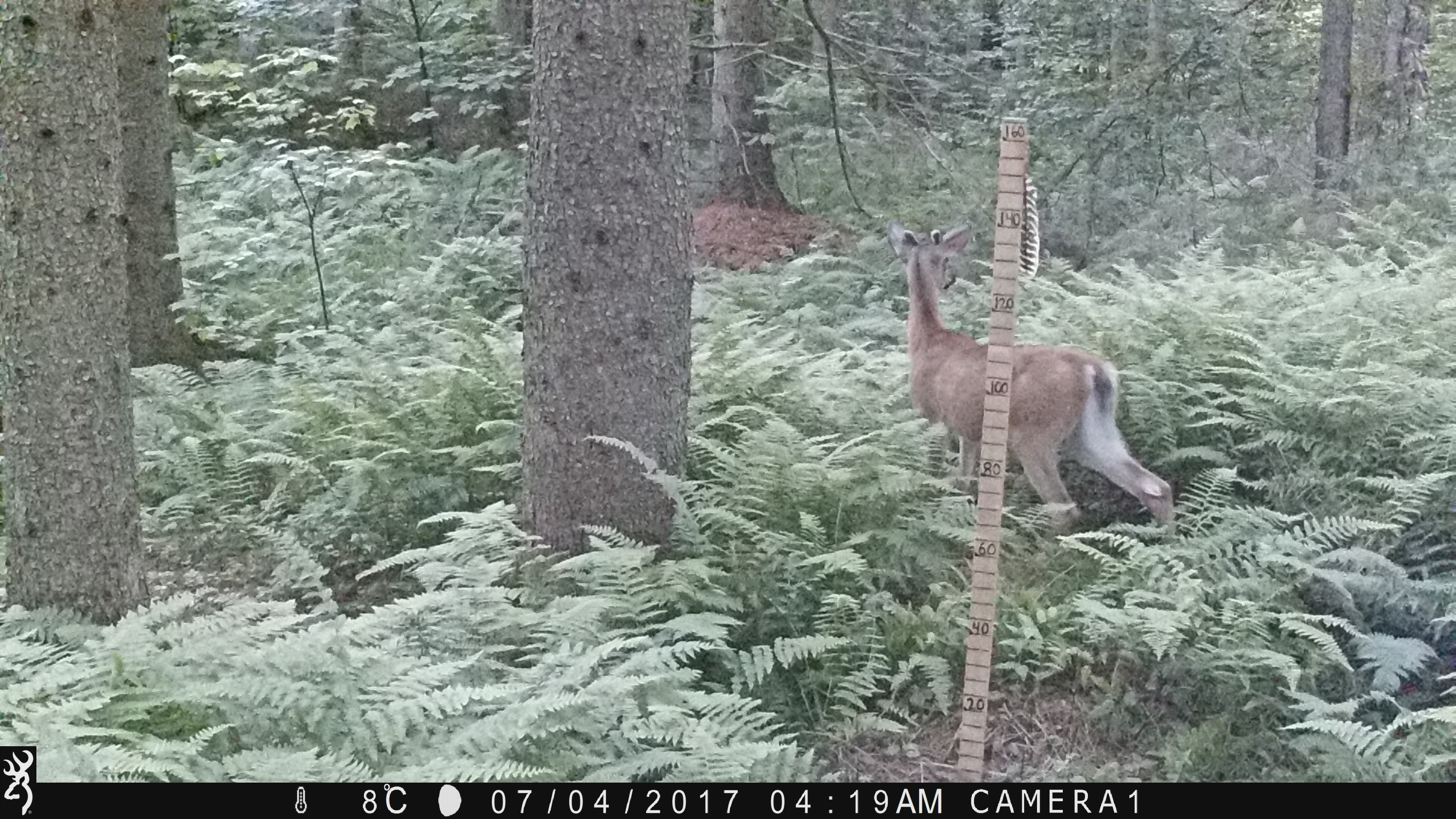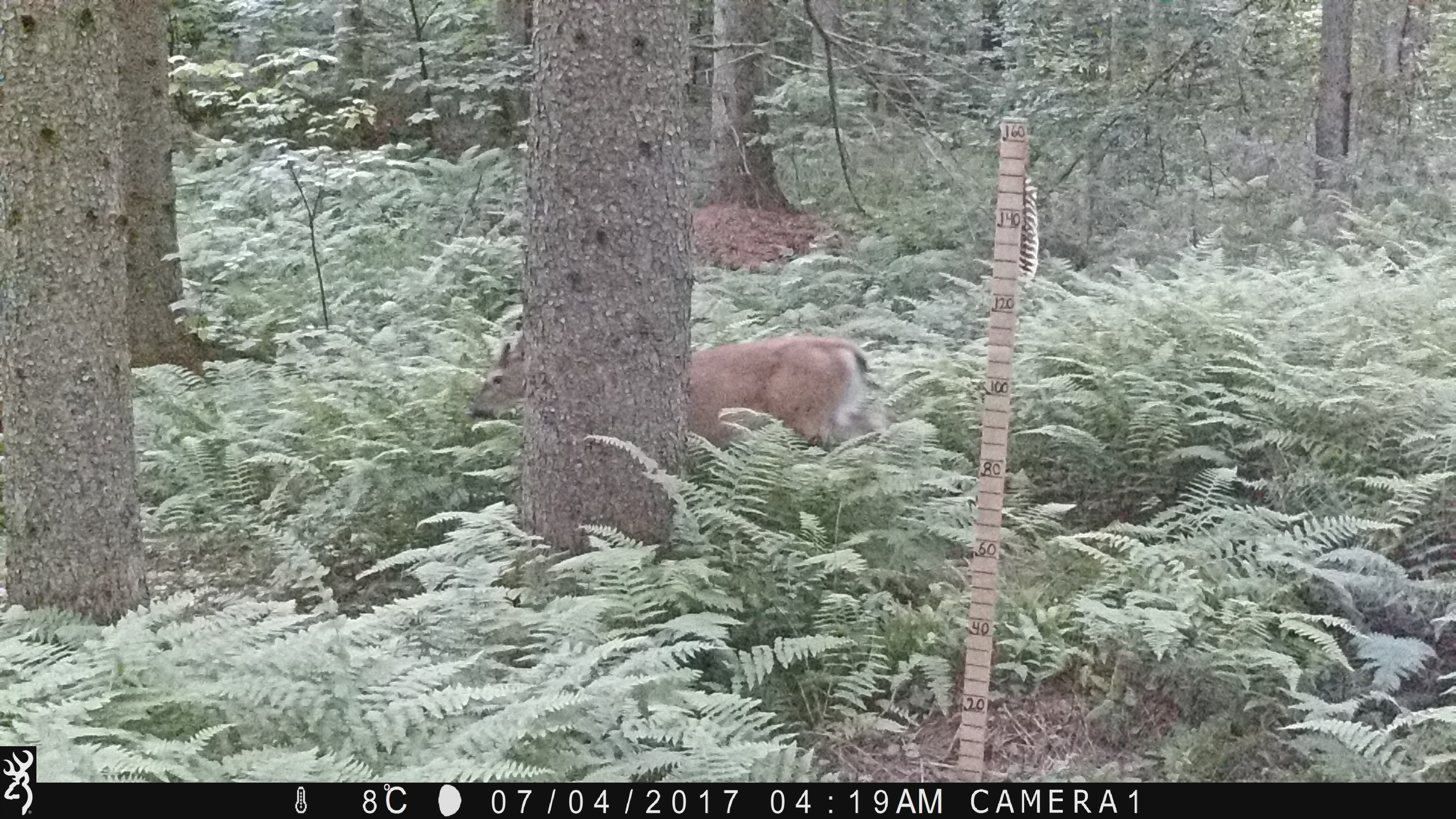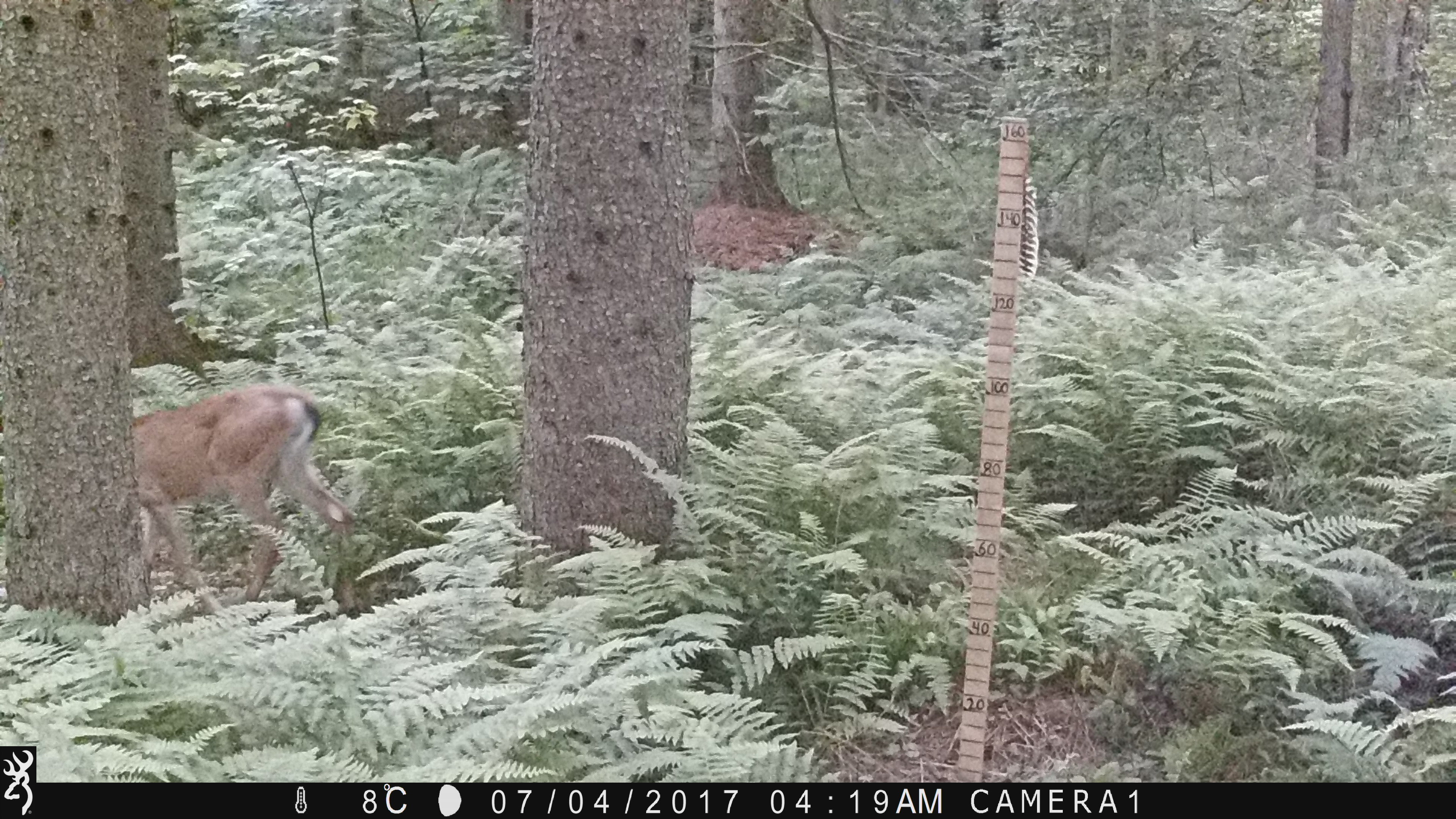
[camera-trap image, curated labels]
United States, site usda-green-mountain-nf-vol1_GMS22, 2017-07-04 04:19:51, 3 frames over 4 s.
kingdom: Animalia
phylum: Chordata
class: Mammalia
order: Artiodactyla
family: Cervidae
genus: Odocoileus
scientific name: Odocoileus virginianus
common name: white-tailed deer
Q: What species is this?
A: White-tailed deer (Odocoileus virginianus).